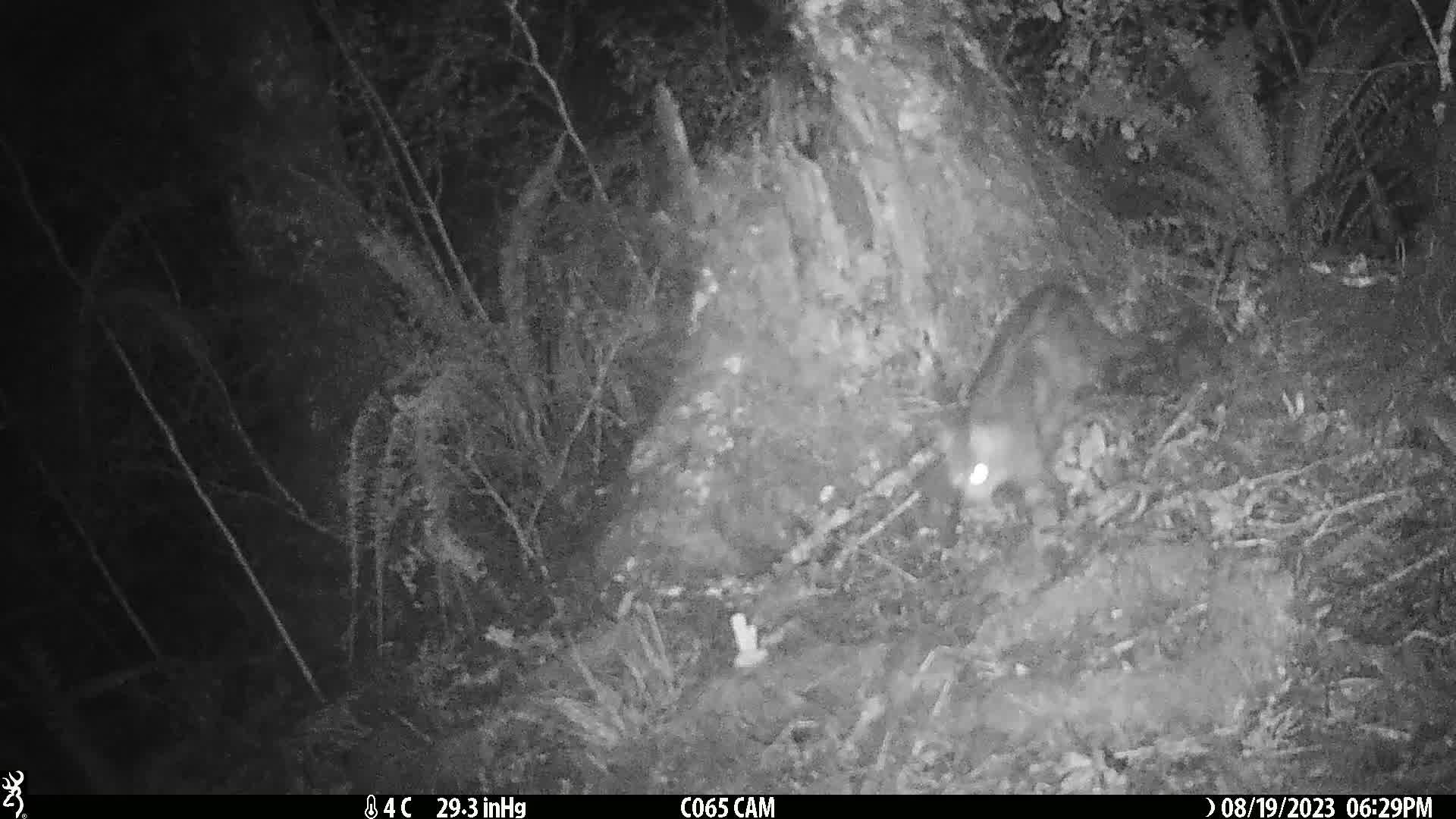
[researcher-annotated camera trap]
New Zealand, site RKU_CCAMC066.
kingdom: Animalia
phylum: Chordata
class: Mammalia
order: Carnivora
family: Felidae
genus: Felis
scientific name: Felis catus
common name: domestic cat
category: cat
Cat (domestic cat) (Felis catus).